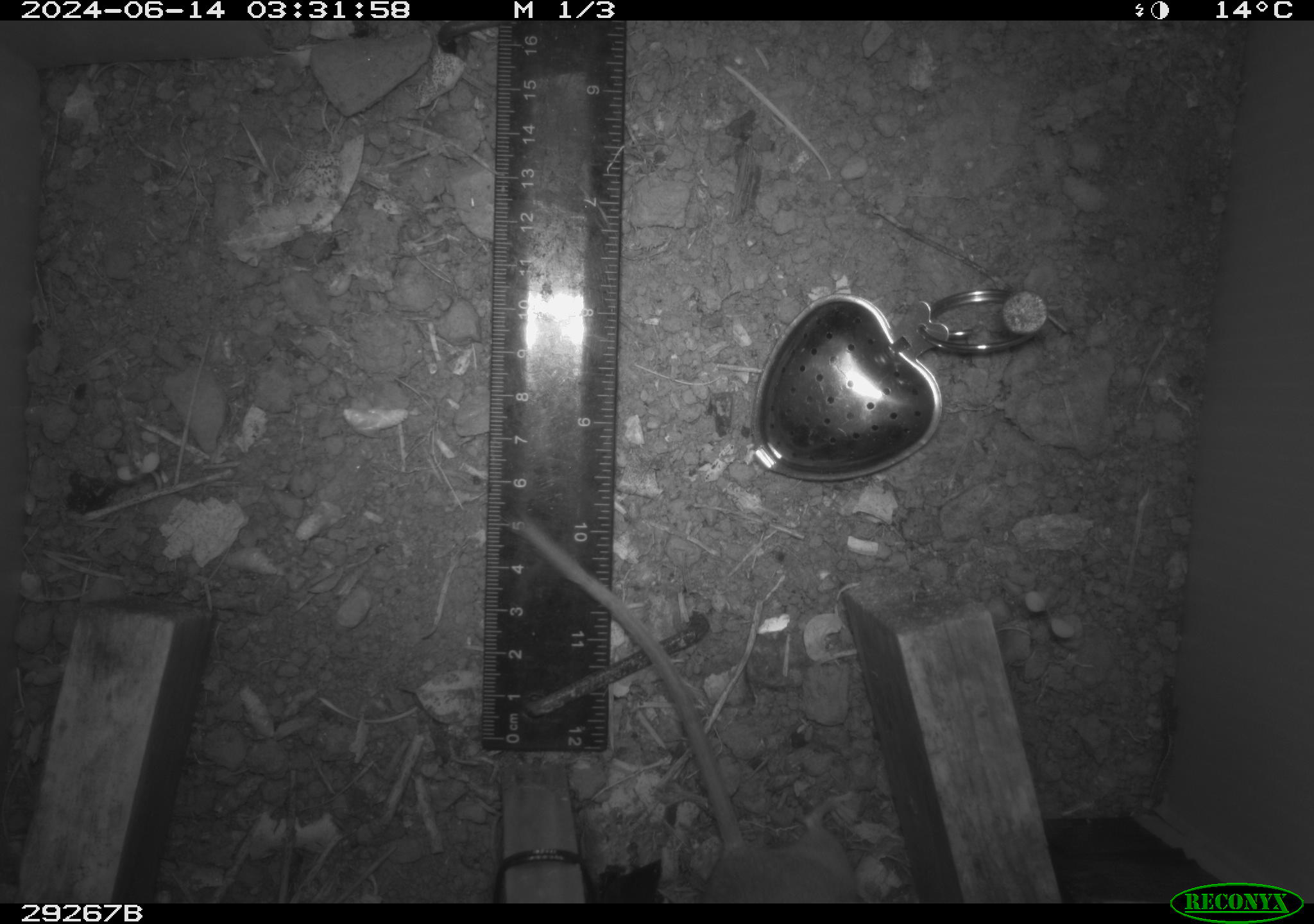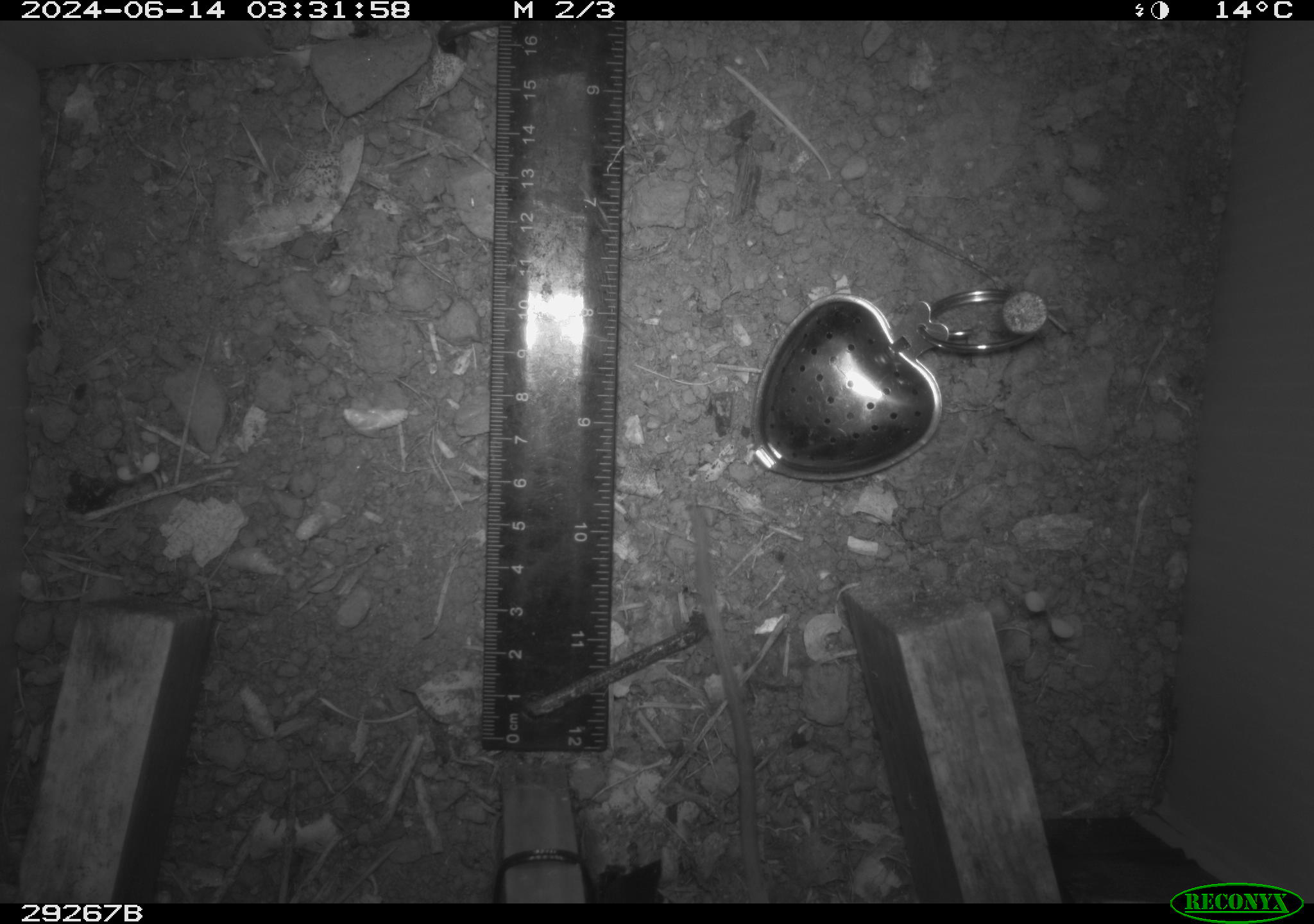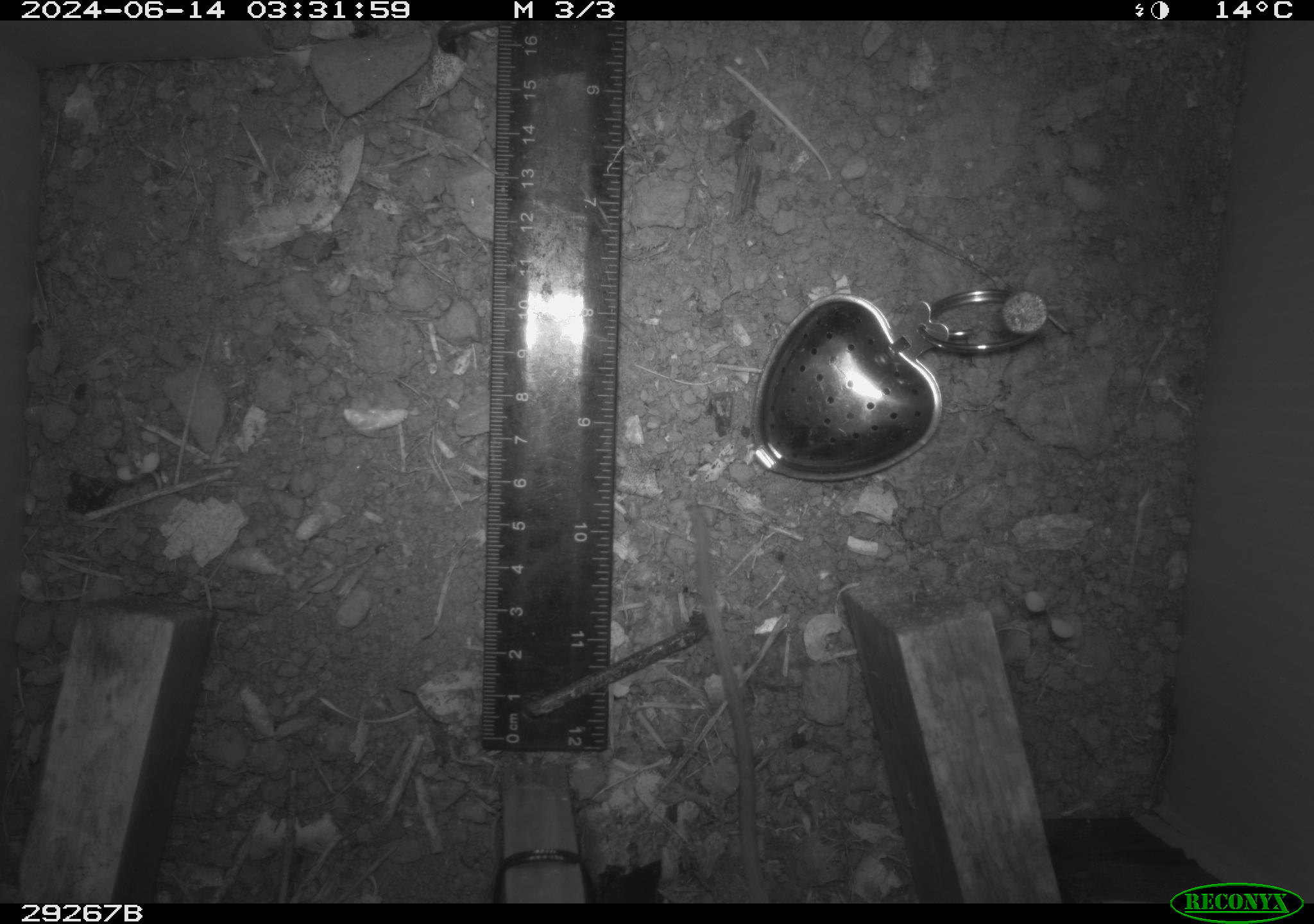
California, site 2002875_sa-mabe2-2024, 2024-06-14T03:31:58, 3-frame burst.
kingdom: Animalia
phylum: Chordata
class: Mammalia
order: Rodentia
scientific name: Rodentia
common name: rodent